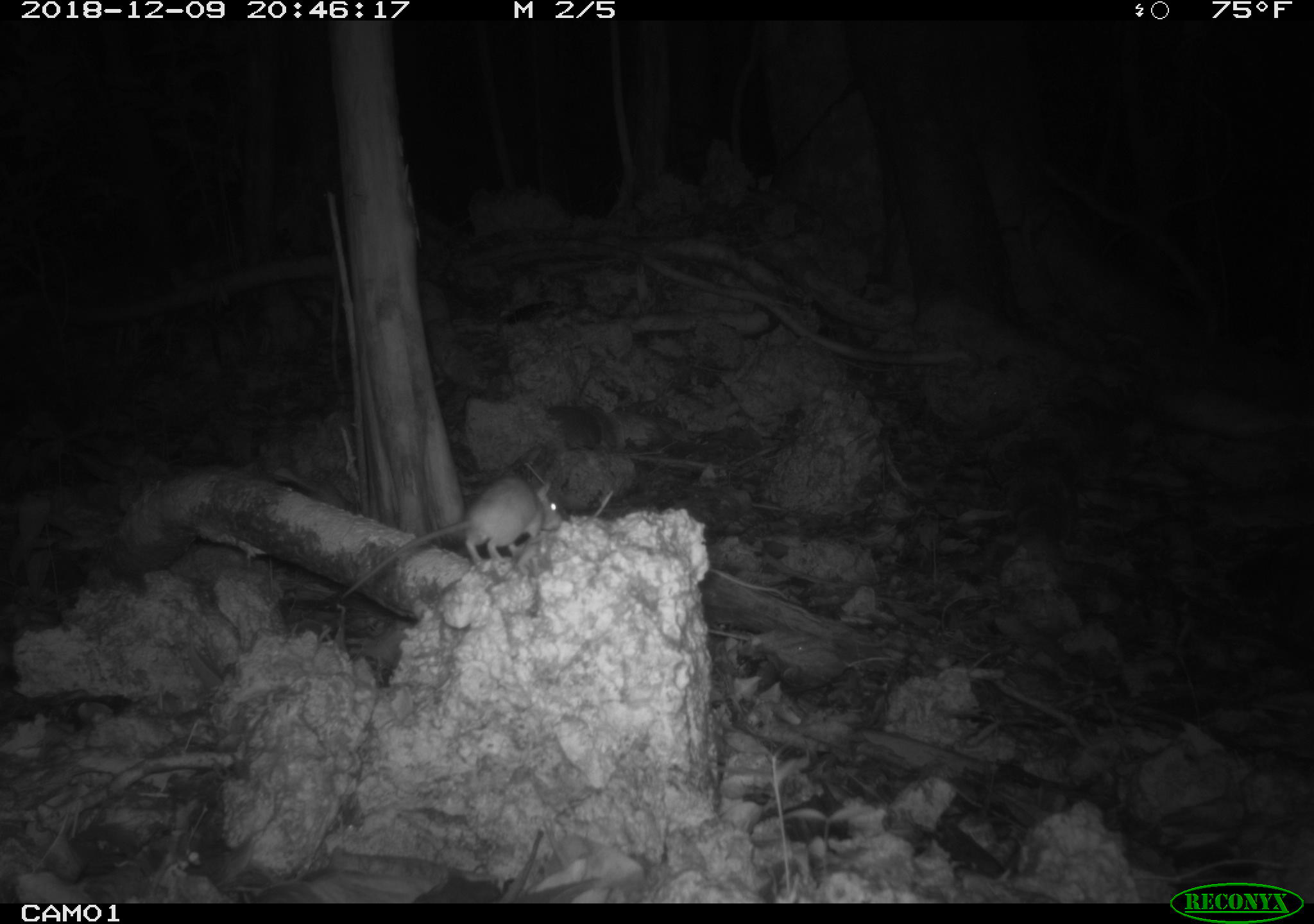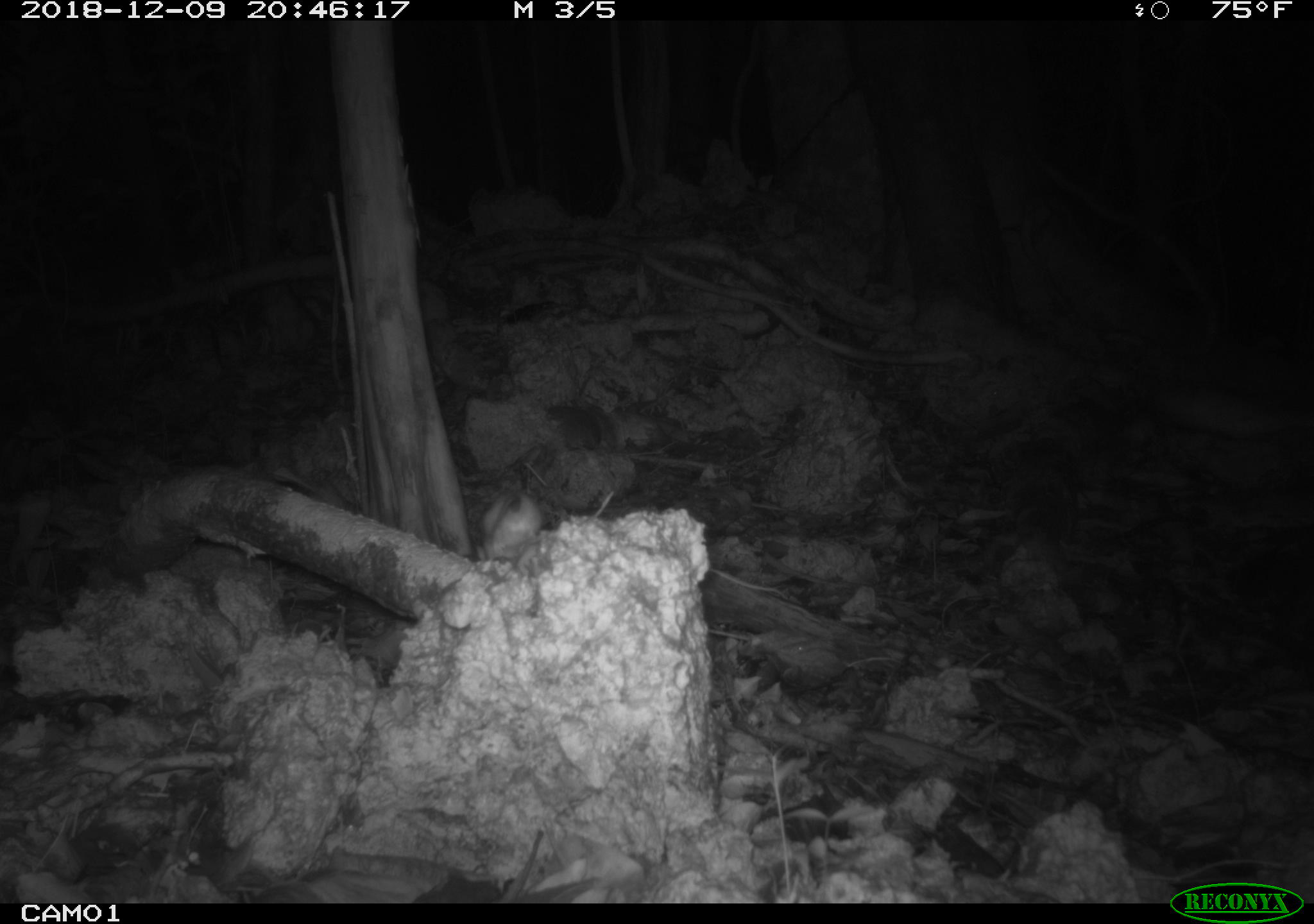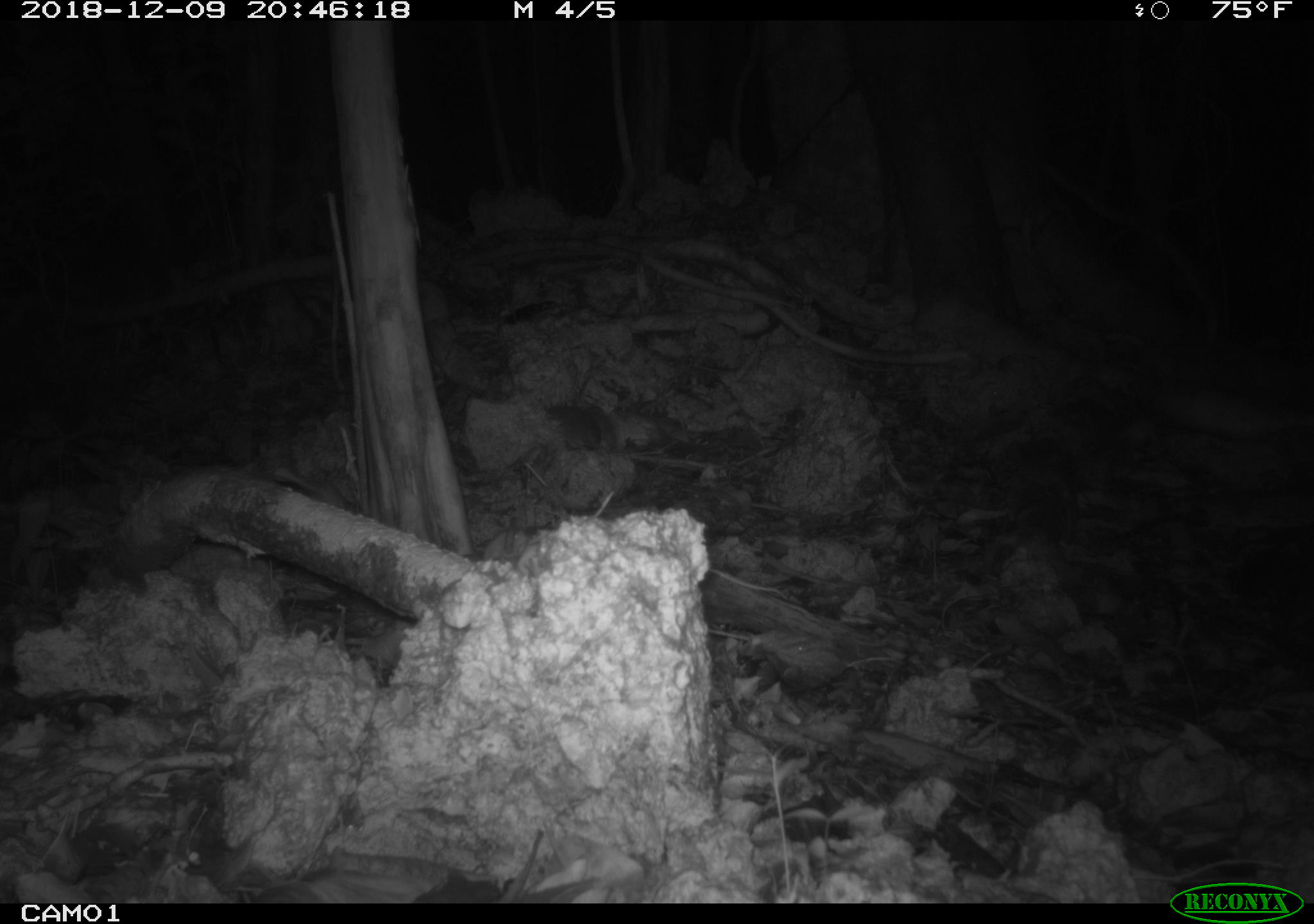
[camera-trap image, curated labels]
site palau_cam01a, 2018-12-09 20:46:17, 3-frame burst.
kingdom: Animalia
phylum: Chordata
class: Mammalia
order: Rodentia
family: Muridae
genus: Rattus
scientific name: Rattus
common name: rat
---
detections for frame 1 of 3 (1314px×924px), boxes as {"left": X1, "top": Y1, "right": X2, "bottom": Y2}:
rat: {"left": 347, "top": 470, "right": 566, "bottom": 595}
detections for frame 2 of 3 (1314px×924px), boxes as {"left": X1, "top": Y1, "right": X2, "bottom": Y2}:
rat: {"left": 466, "top": 486, "right": 543, "bottom": 567}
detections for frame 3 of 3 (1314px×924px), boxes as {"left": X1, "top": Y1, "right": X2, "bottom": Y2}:
rat: {"left": 474, "top": 509, "right": 532, "bottom": 562}